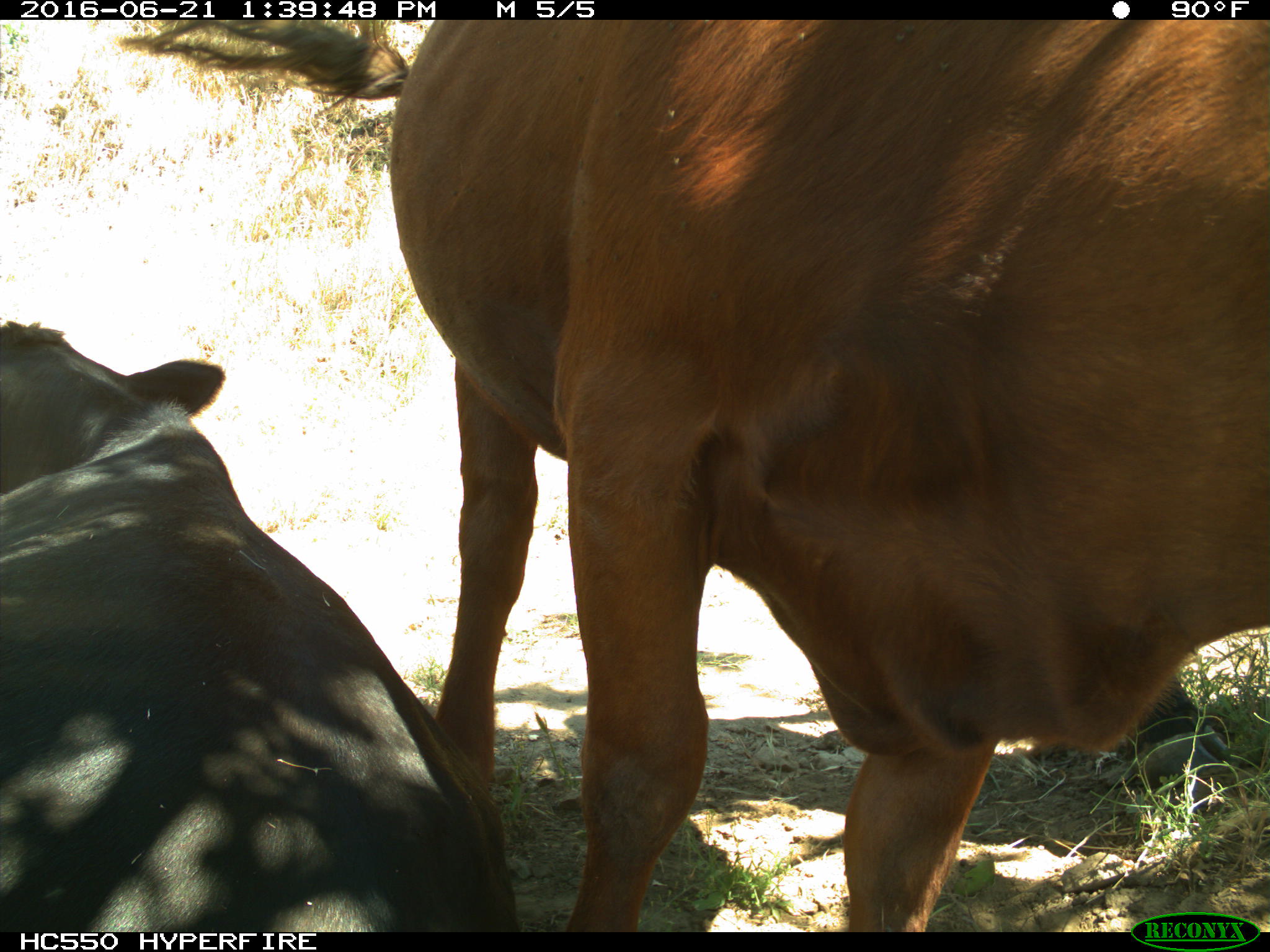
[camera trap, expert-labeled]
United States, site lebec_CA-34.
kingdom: Animalia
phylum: Chordata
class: Mammalia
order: Artiodactyla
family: Bovidae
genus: Bos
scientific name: Bos taurus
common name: domestic cow